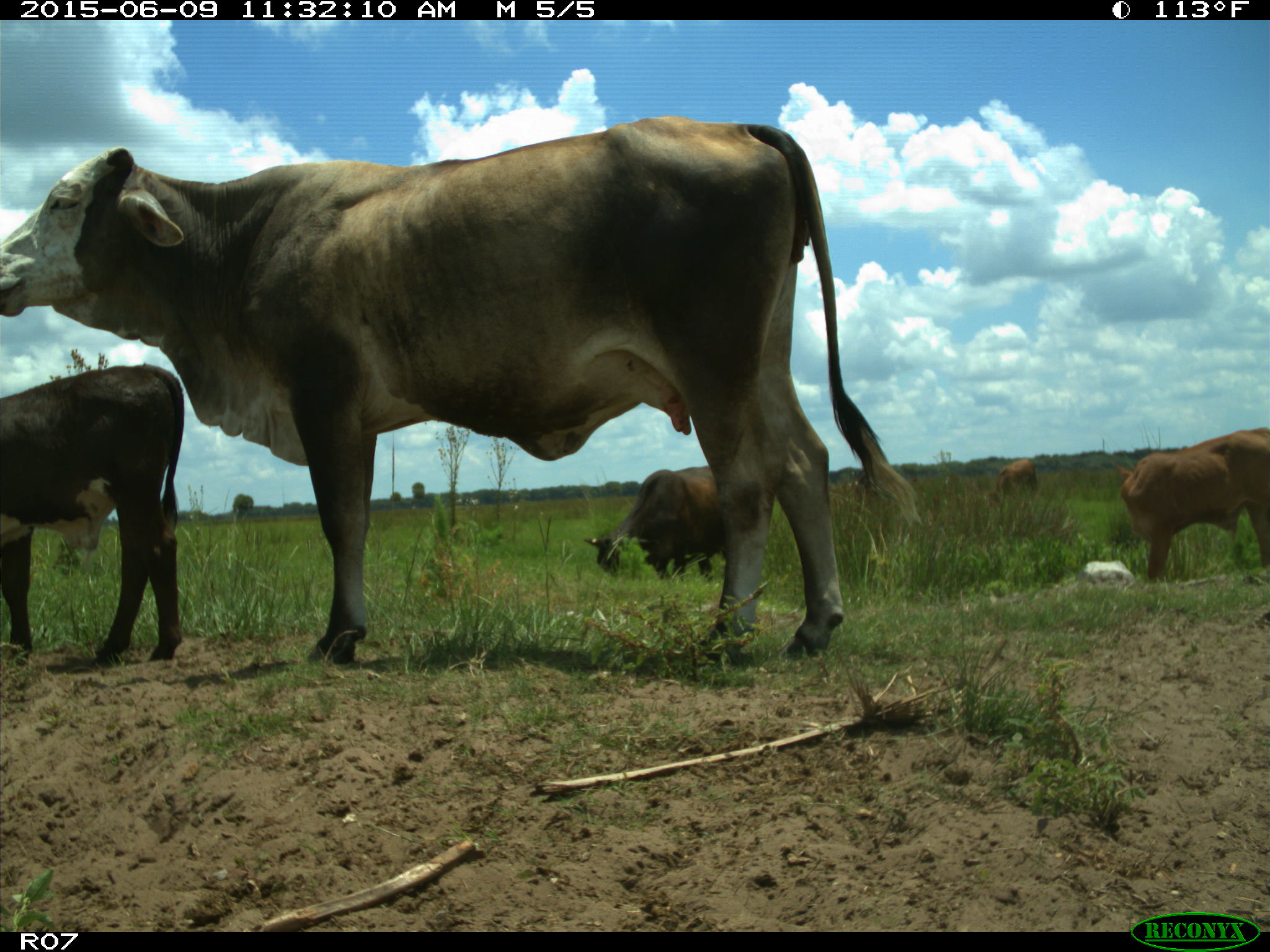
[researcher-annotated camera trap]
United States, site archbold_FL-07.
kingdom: Animalia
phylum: Chordata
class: Mammalia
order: Artiodactyla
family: Bovidae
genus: Bos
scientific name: Bos taurus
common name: domestic cow